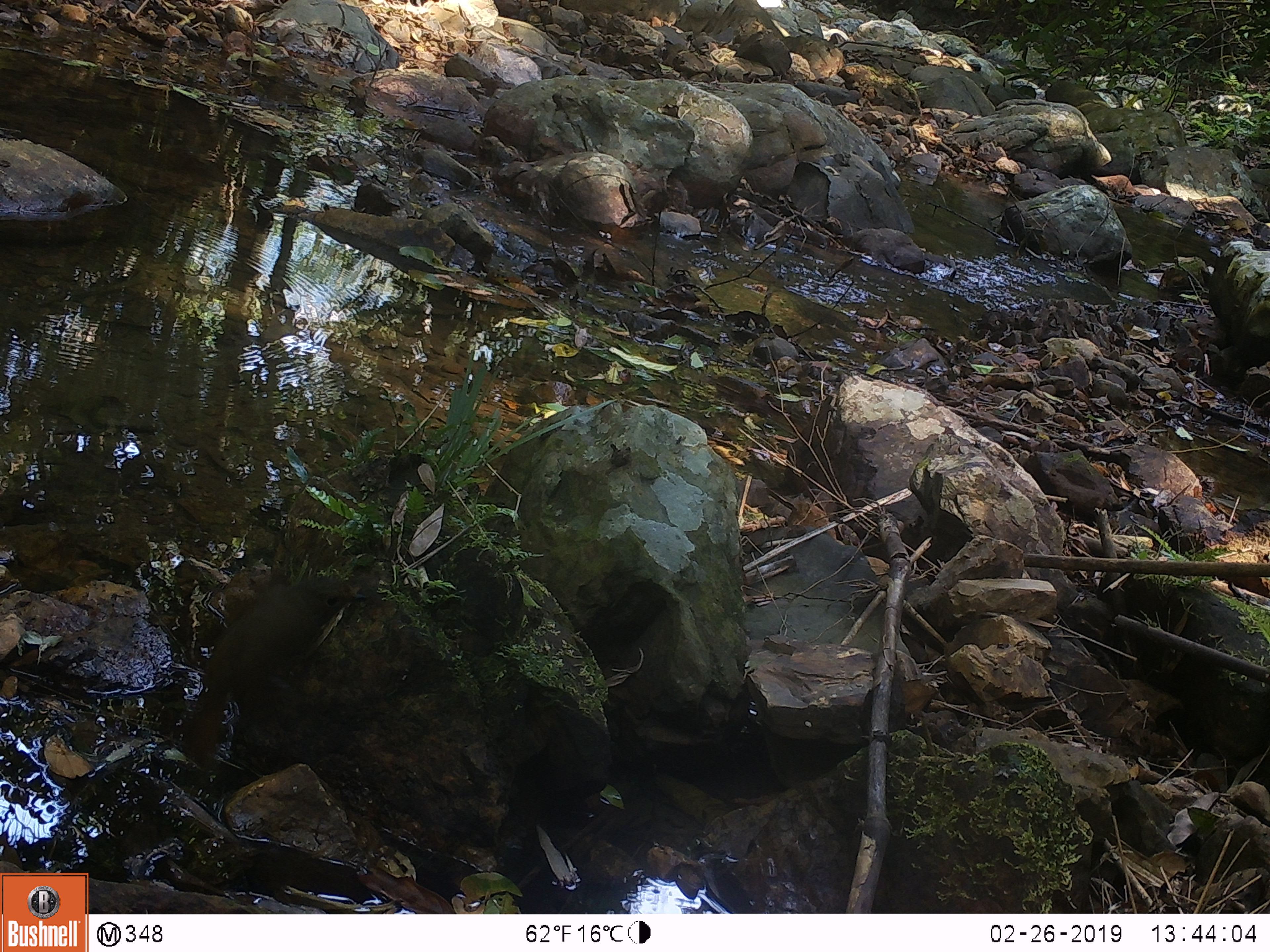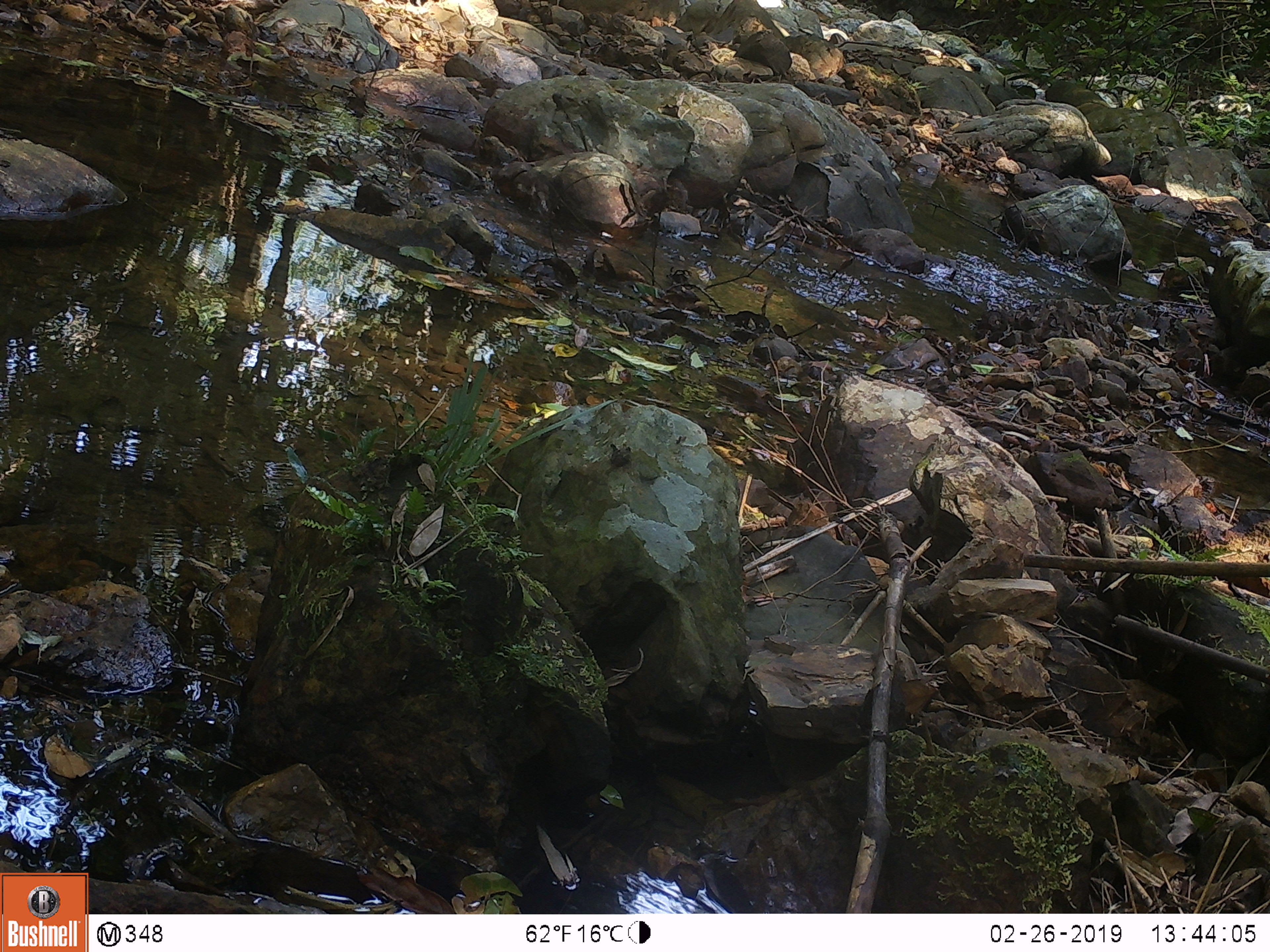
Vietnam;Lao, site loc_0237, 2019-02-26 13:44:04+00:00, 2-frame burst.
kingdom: Animalia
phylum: Chordata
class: Aves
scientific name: Aves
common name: bird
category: unidentified bird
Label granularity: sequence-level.